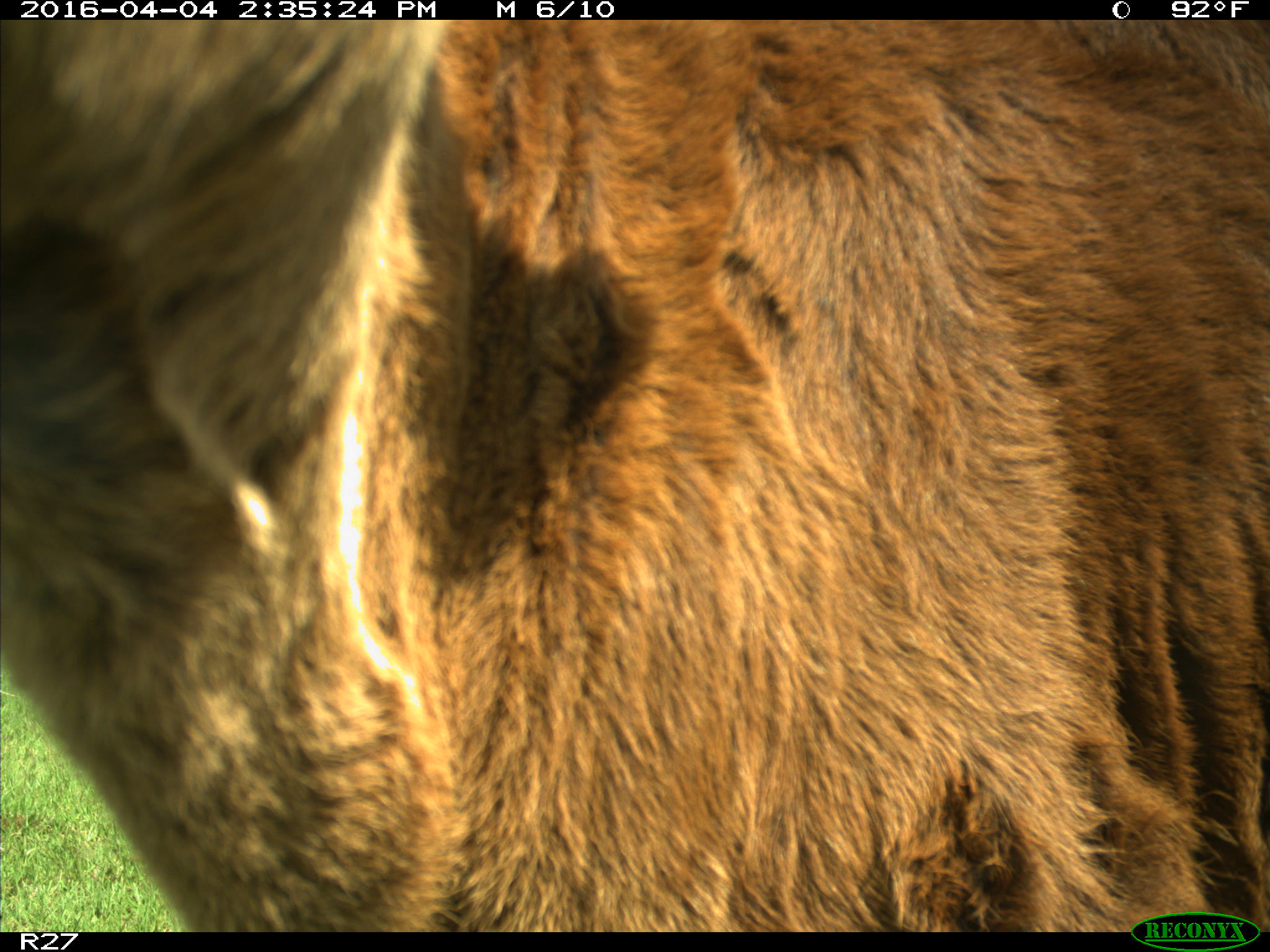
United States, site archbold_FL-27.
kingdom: Animalia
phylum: Chordata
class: Mammalia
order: Artiodactyla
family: Bovidae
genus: Bos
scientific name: Bos taurus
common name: domestic cow